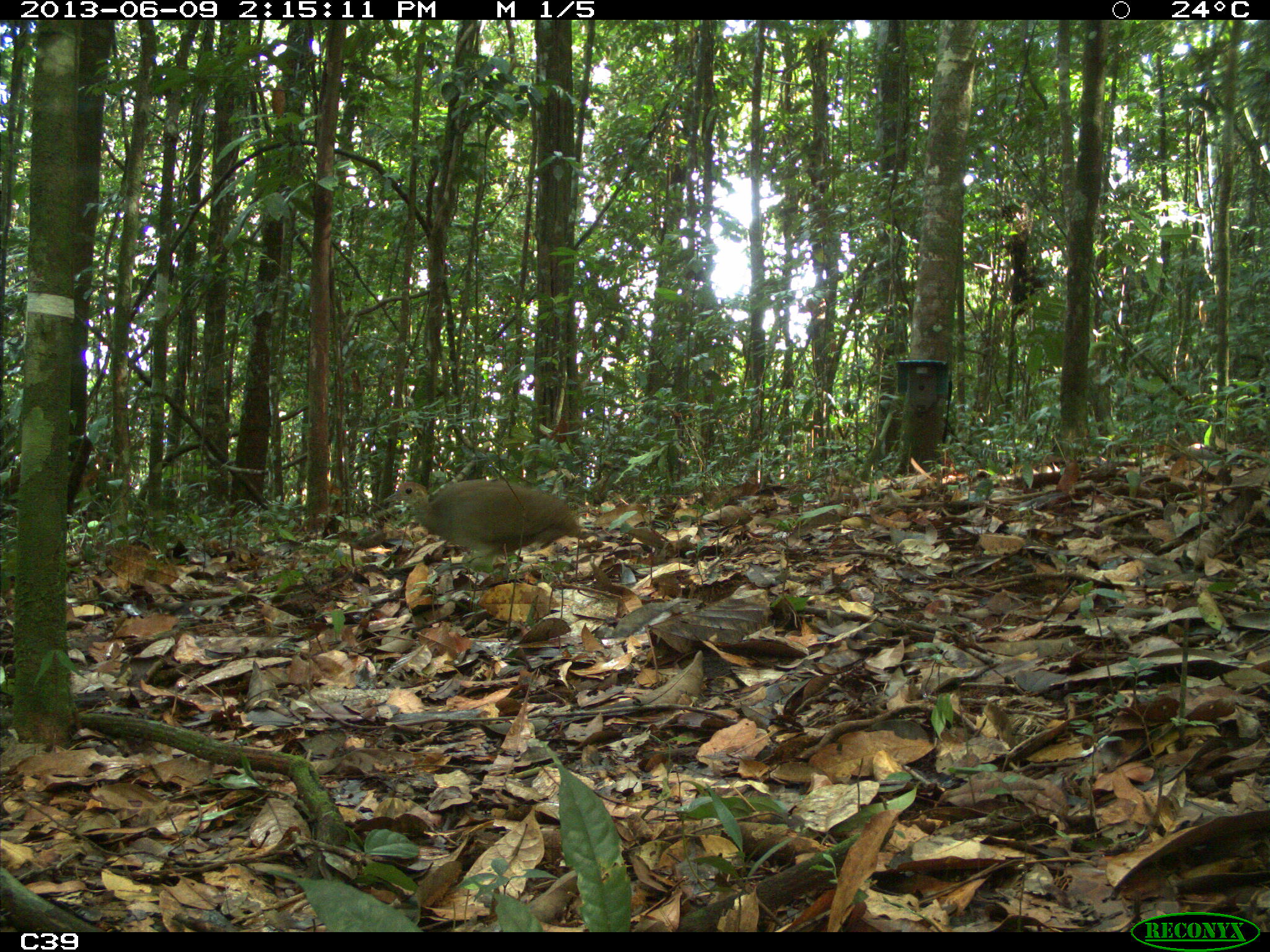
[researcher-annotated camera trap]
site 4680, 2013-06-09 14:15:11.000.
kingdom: Animalia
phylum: Chordata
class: Aves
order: Tinamiformes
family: Tinamidae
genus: Tinamus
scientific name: Tinamus major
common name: great tinamou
Tinamus major (great tinamou), count 1, age adult.